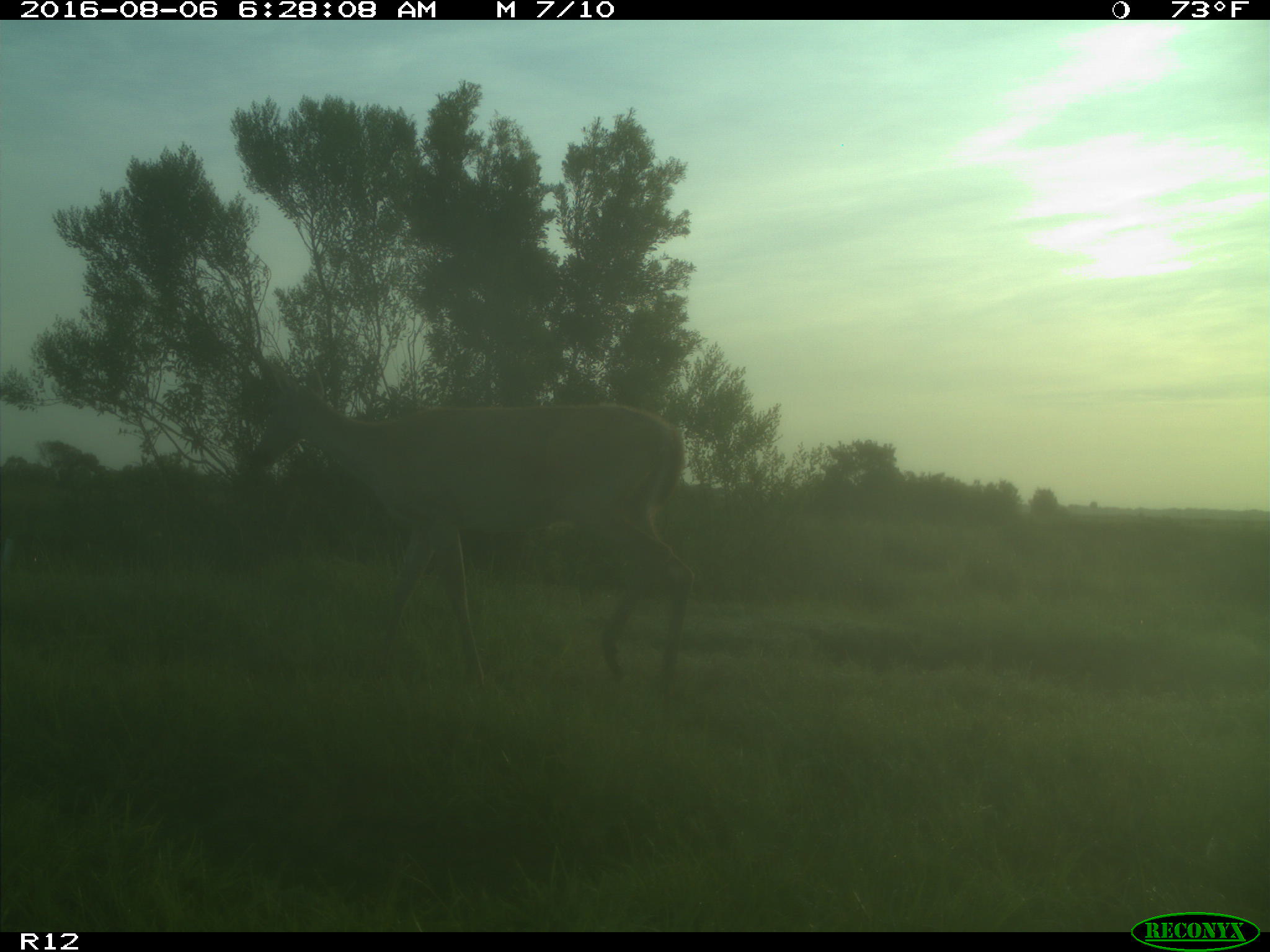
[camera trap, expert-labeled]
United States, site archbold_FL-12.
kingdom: Animalia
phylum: Chordata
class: Mammalia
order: Artiodactyla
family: Cervidae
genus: Odocoileus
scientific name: Odocoileus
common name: deer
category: unidentified deer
Unidentified deer (deer) (Odocoileus).